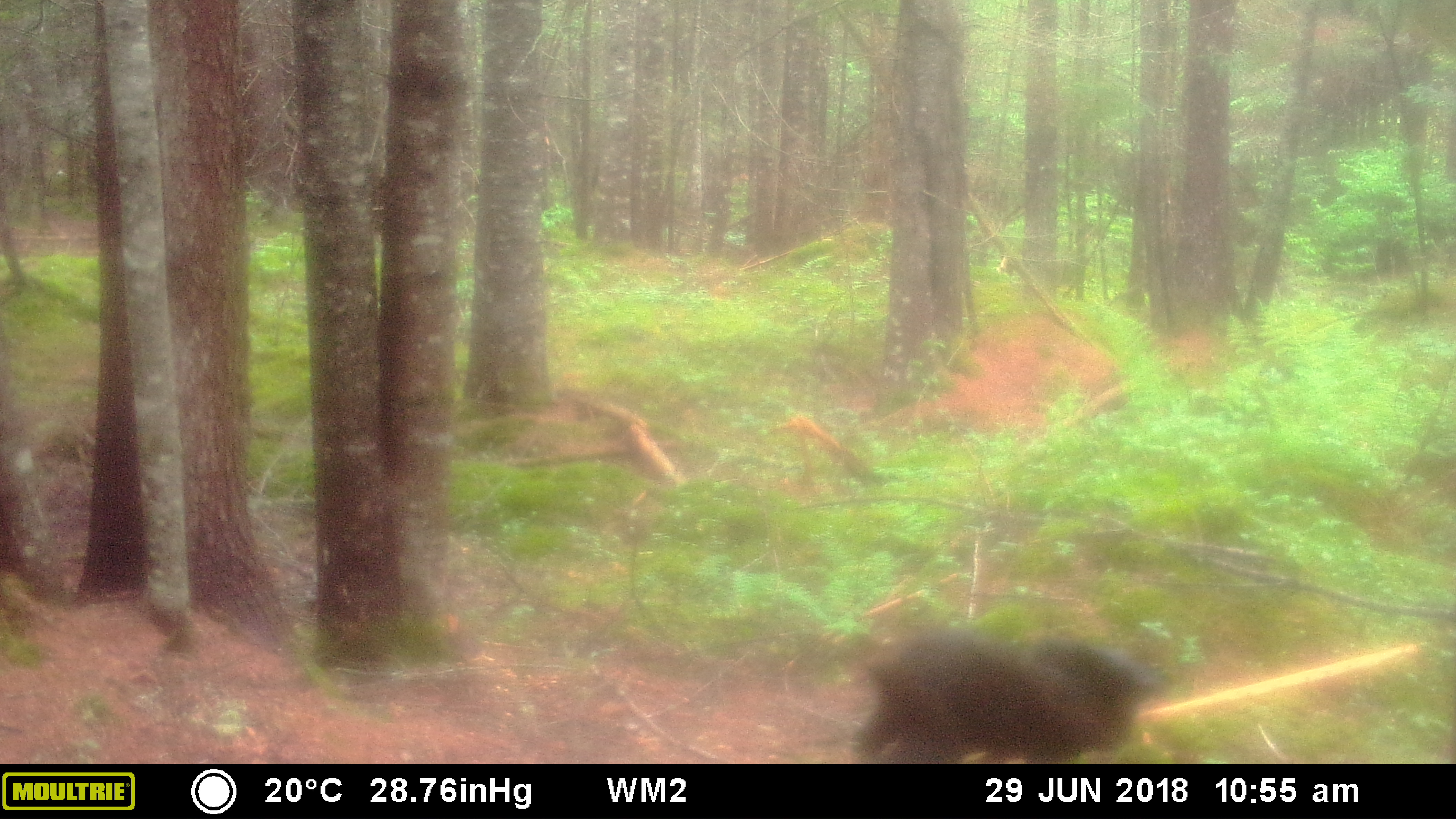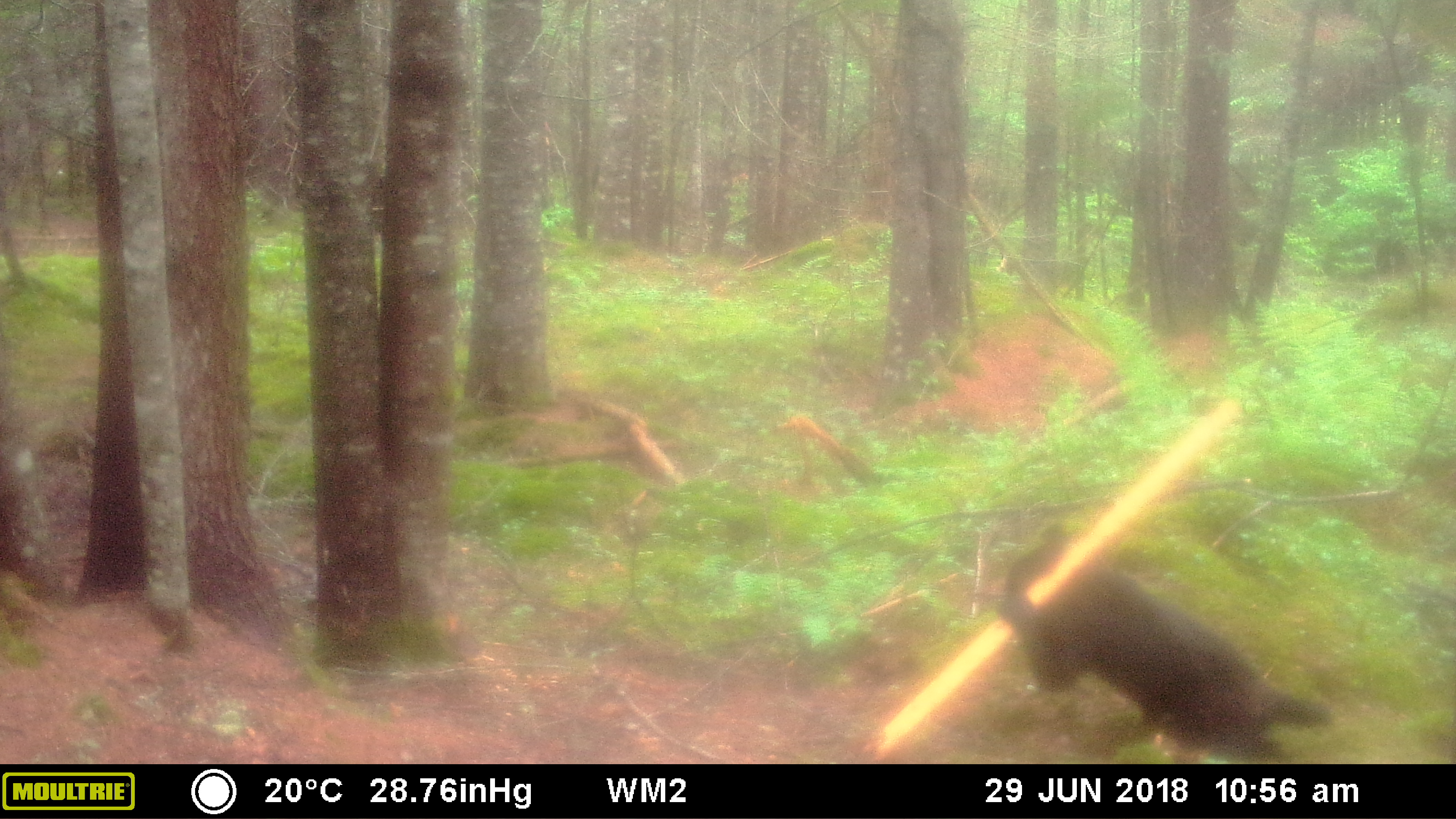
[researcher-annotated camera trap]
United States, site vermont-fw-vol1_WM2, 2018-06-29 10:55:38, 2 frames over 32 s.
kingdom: Animalia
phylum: Chordata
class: Mammalia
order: Carnivora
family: Ursidae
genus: Ursus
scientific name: Ursus americanus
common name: black bear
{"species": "black bear (Ursus americanus)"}